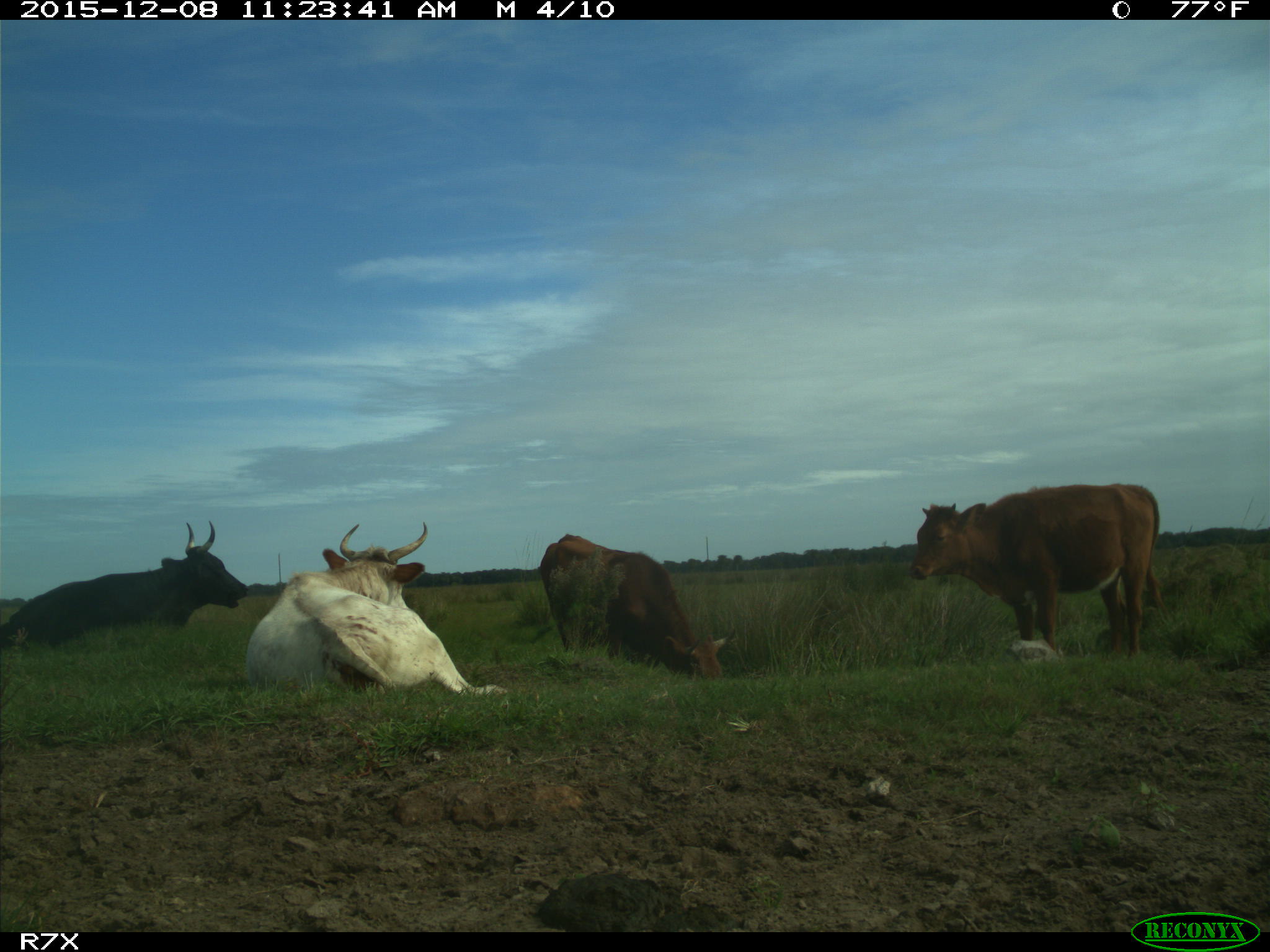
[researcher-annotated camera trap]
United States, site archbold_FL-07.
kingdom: Animalia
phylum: Chordata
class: Mammalia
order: Artiodactyla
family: Bovidae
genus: Bos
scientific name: Bos taurus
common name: domestic cow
Bos taurus (domestic cow).